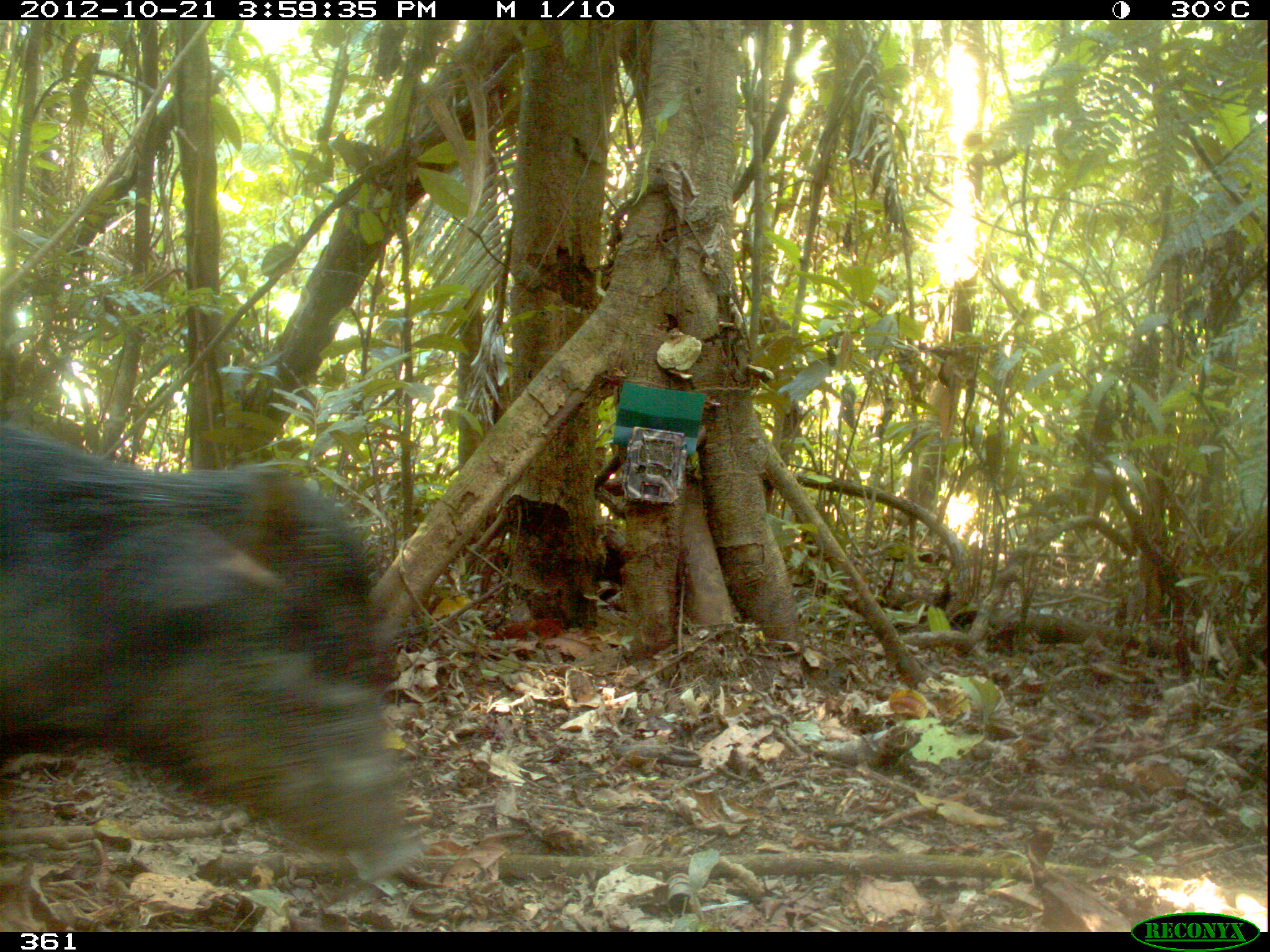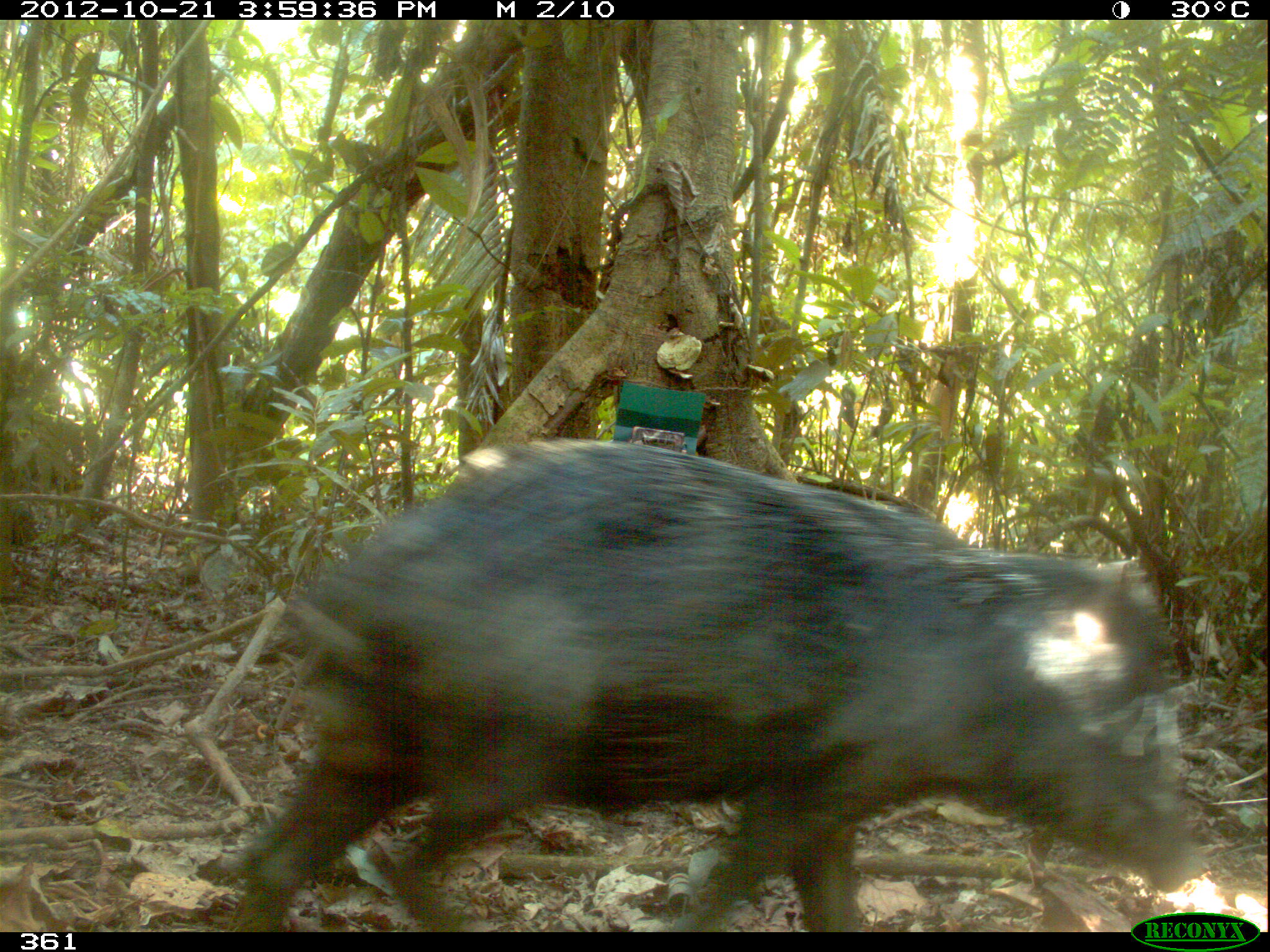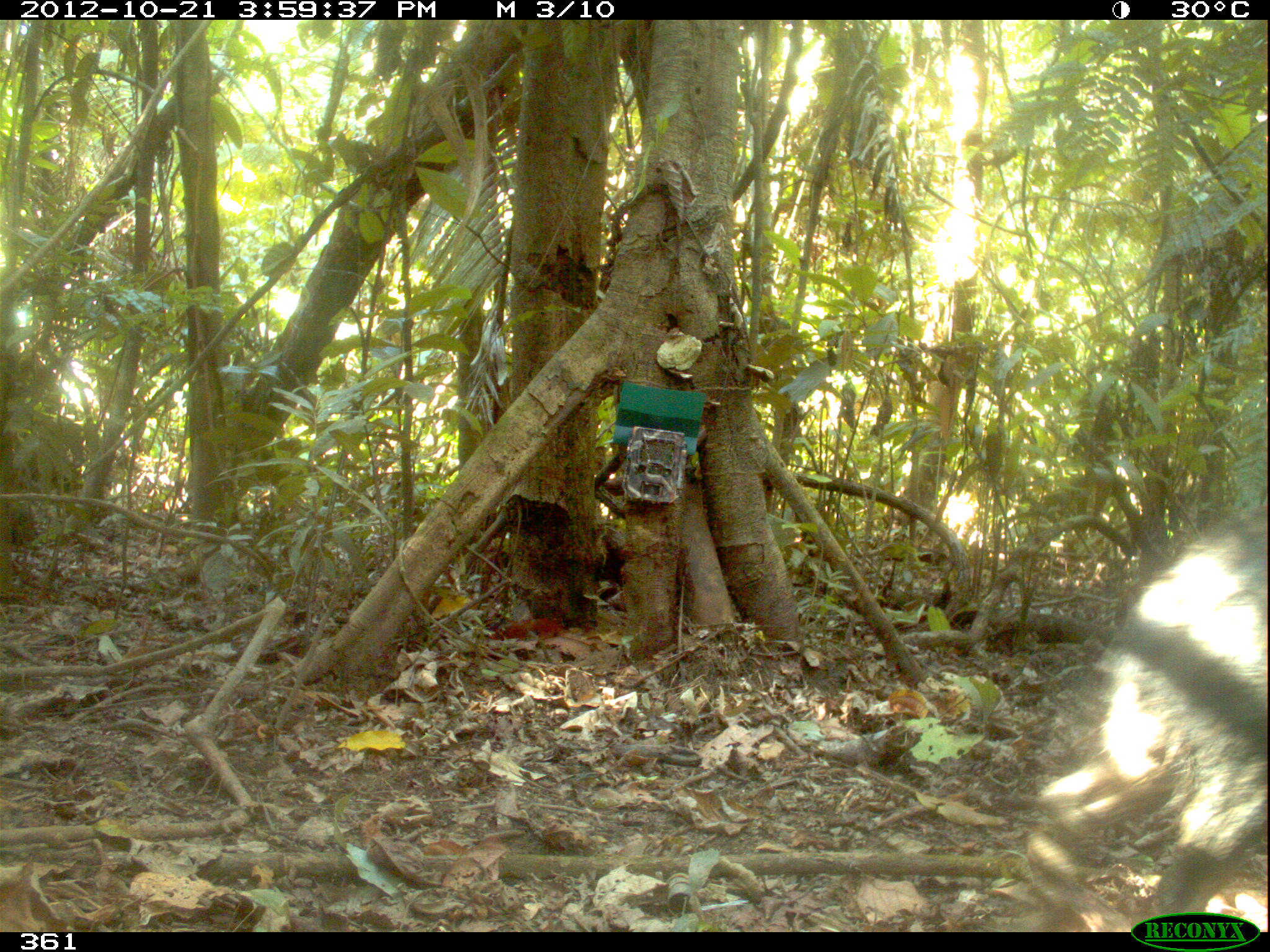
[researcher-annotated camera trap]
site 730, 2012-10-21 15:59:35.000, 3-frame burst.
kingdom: Animalia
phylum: Chordata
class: Mammalia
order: Artiodactyla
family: Tayassuidae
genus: Tayassu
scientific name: Tayassu pecari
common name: white-lipped peccary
Tayassu pecari (white-lipped peccary).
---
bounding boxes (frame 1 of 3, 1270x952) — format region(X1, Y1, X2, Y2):
tayassu pecari: region(0, 420, 421, 885)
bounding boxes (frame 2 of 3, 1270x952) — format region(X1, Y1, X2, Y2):
tayassu pecari: region(219, 439, 1208, 932)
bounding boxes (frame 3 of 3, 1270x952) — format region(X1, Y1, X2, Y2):
tayassu pecari: region(1018, 512, 1269, 932)